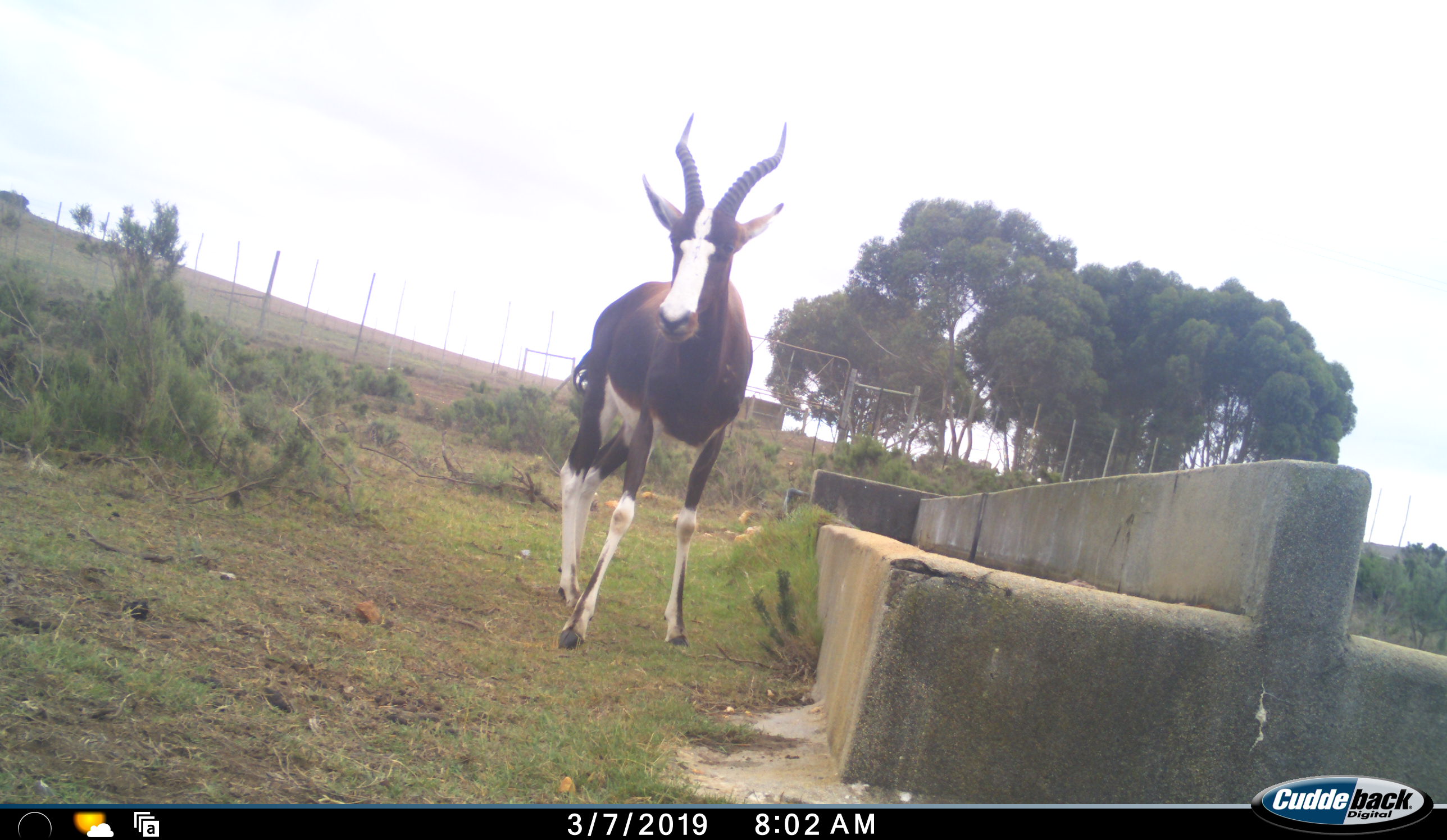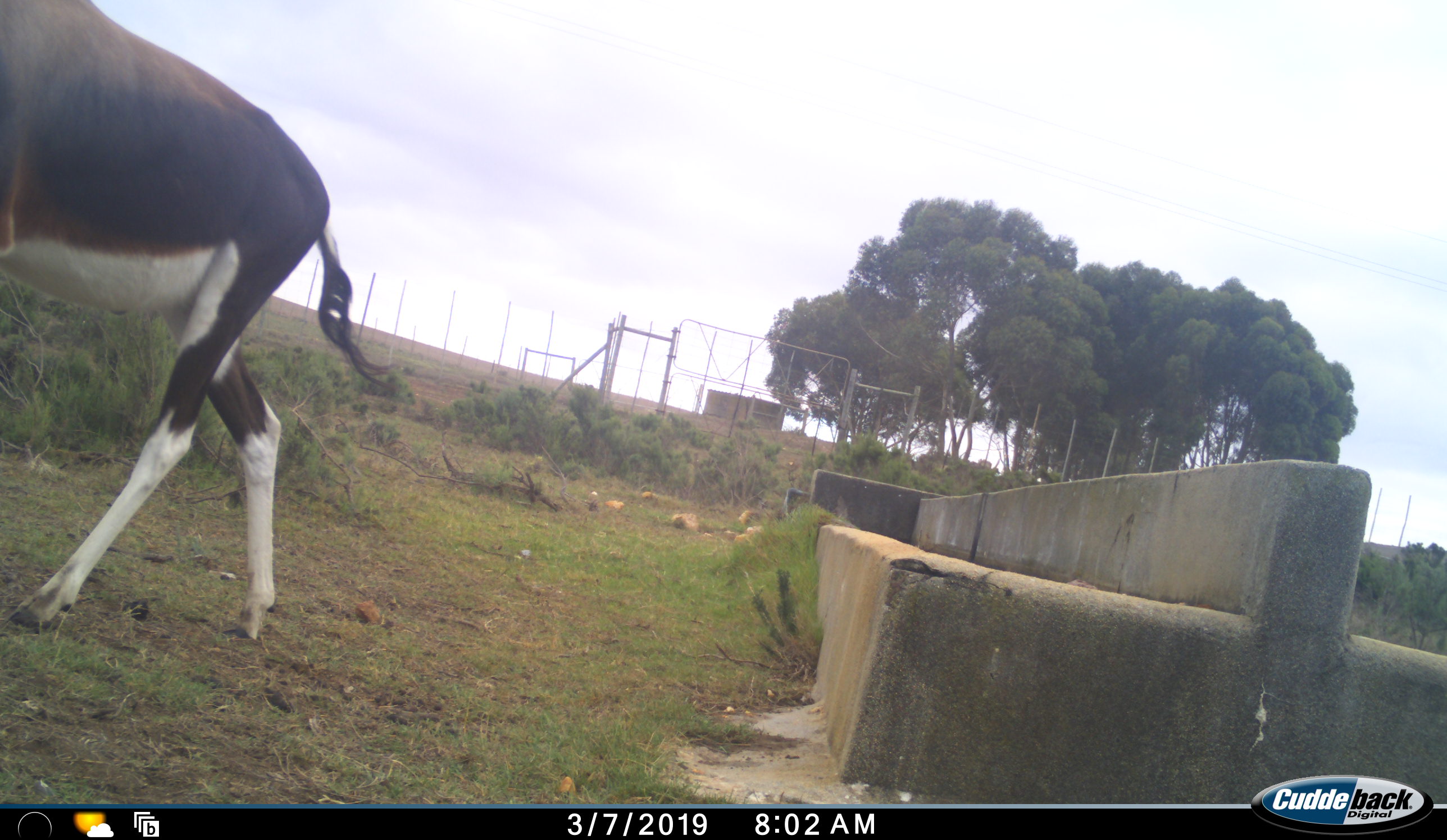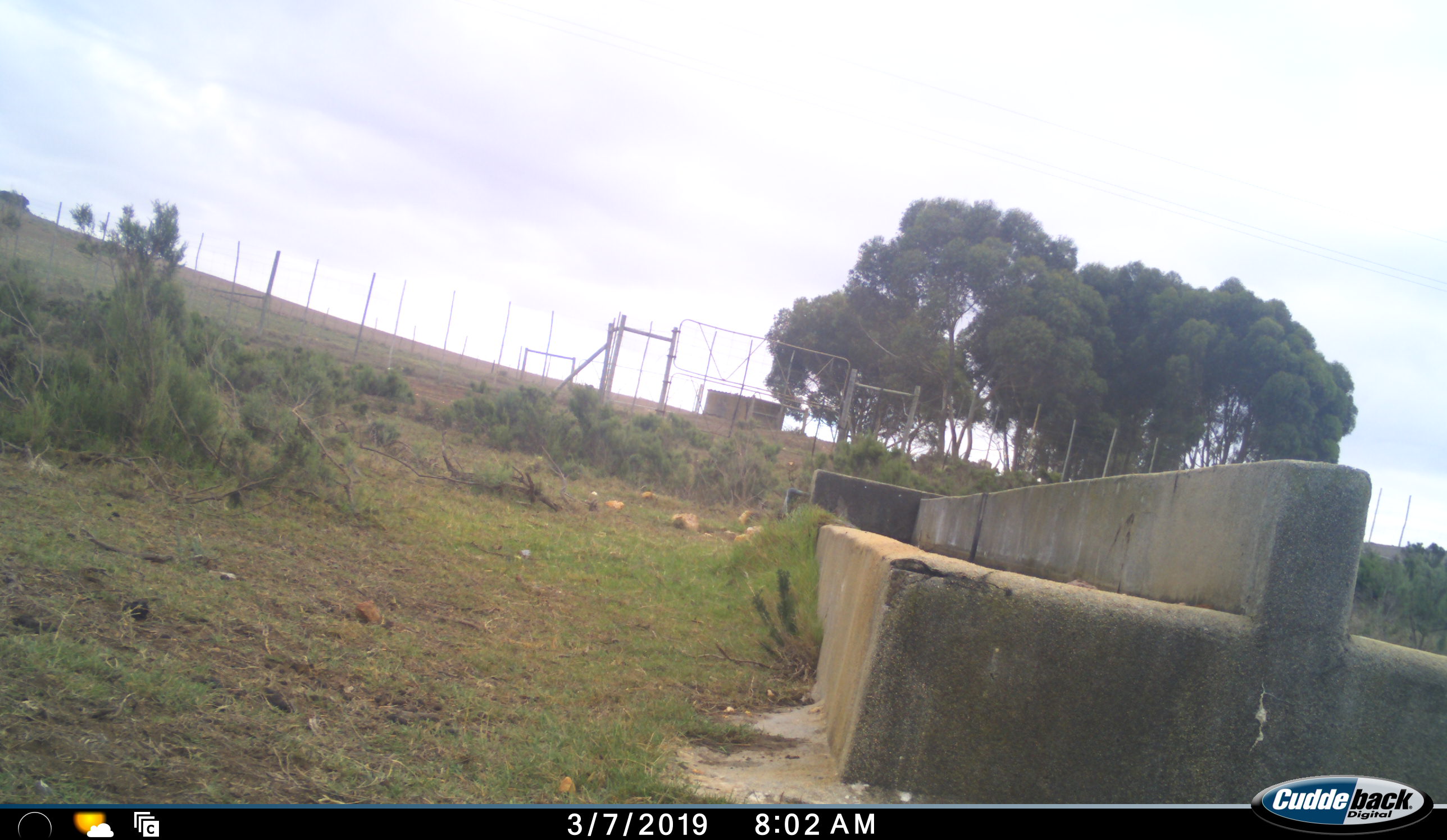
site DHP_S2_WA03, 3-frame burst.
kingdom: Animalia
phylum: Chordata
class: Mammalia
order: Artiodactyla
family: Bovidae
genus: Damaliscus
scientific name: Damaliscus pygargus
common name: bontebok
Bontebok (Damaliscus pygargus), count 1. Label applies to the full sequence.